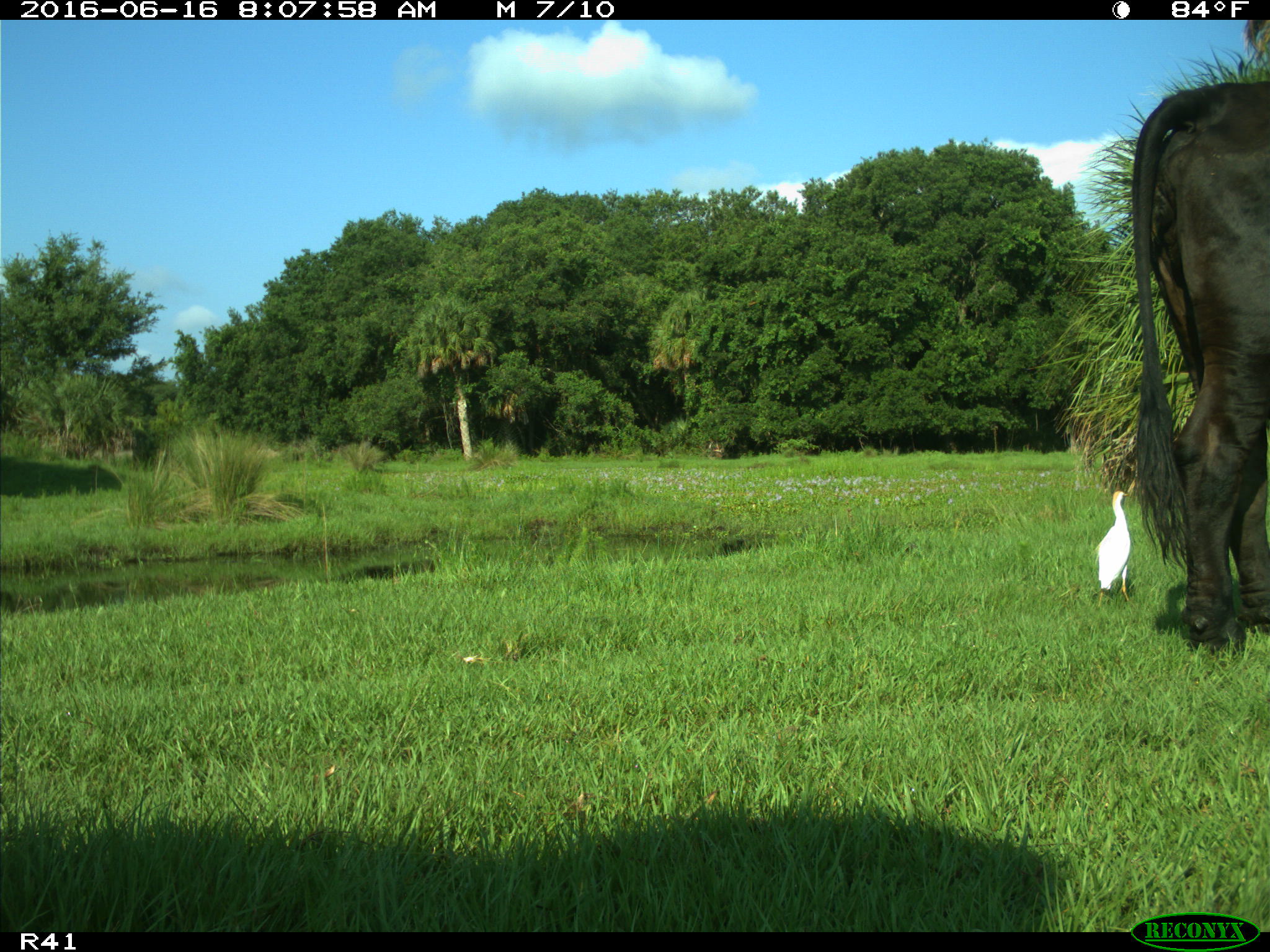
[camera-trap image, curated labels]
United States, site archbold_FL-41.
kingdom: Animalia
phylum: Chordata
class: Mammalia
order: Artiodactyla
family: Bovidae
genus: Bos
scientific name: Bos taurus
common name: domestic cow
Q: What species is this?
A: Bos taurus (domestic cow).